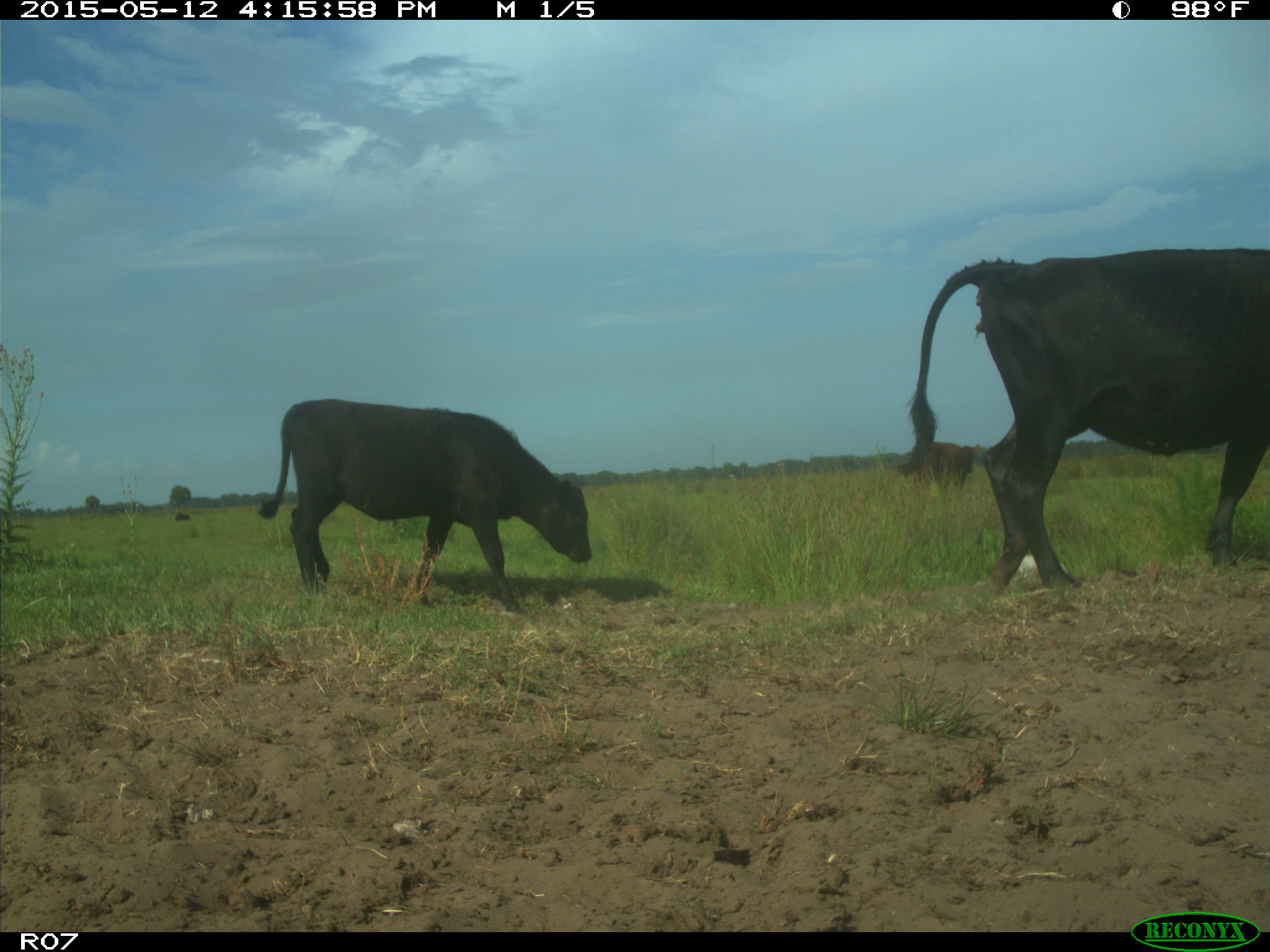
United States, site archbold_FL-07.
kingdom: Animalia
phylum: Chordata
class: Mammalia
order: Artiodactyla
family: Bovidae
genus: Bos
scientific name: Bos taurus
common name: domestic cow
Bos taurus (domestic cow).